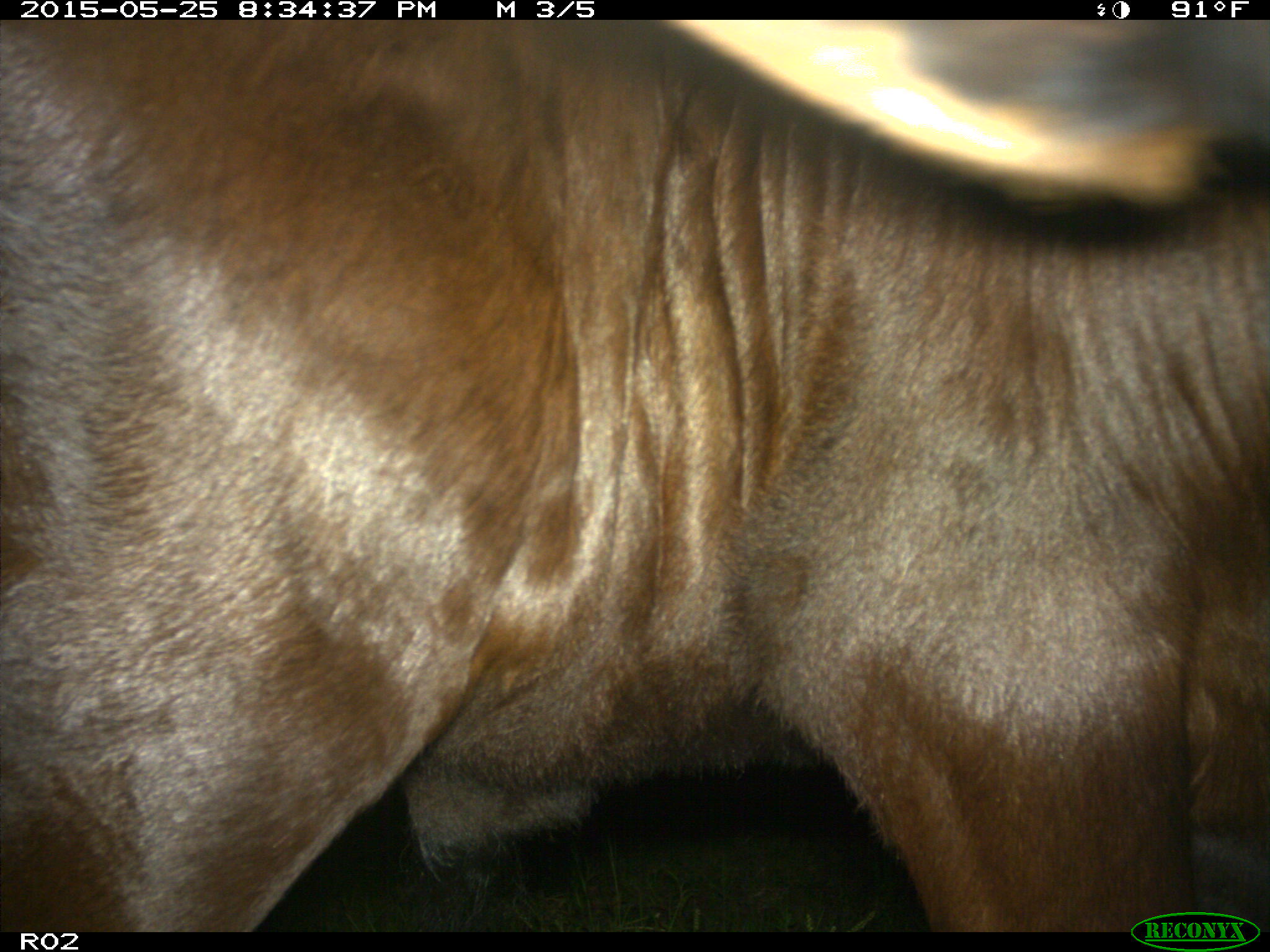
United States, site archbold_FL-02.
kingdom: Animalia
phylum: Chordata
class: Mammalia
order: Artiodactyla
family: Bovidae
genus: Bos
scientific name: Bos taurus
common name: domestic cow